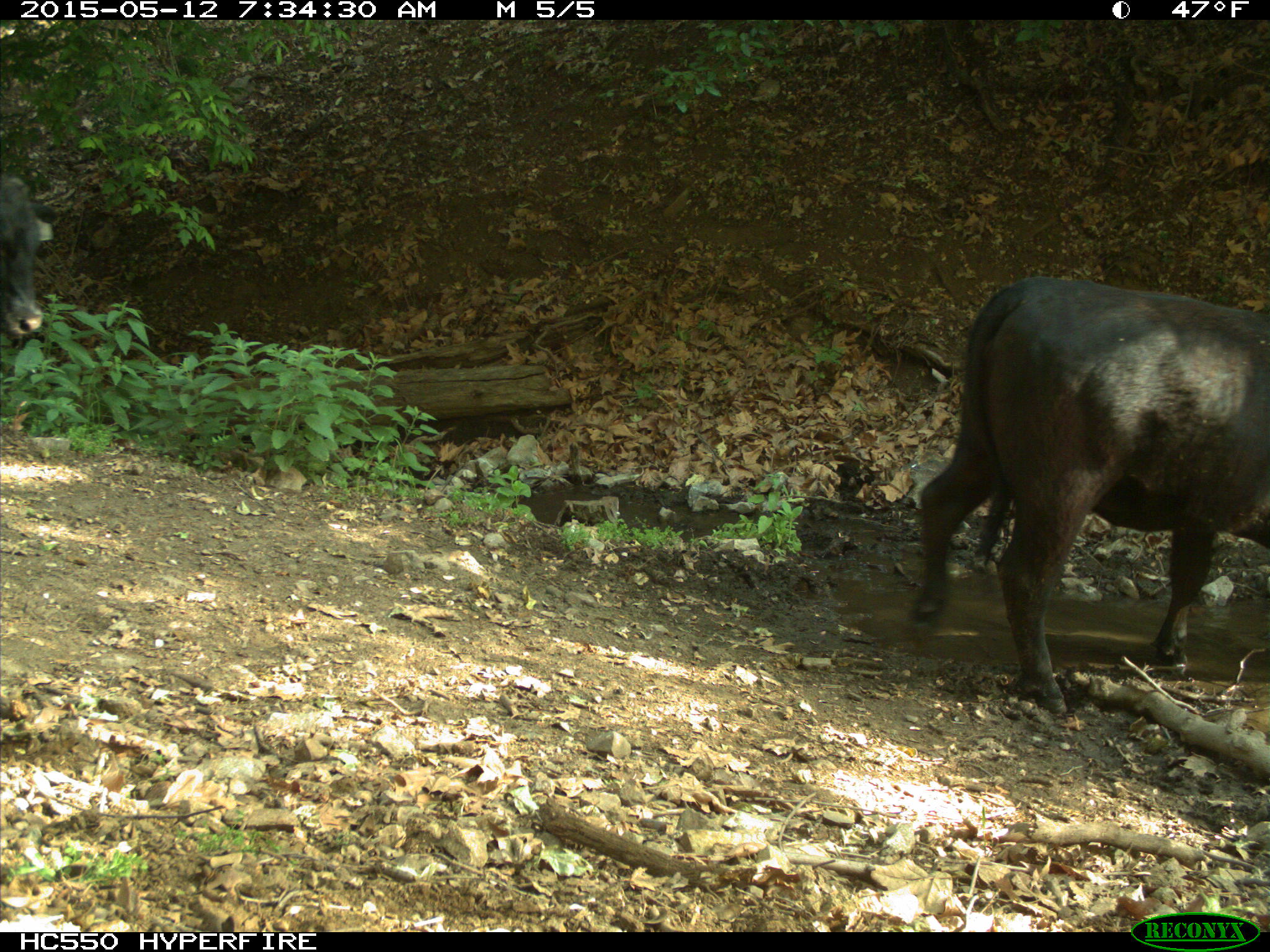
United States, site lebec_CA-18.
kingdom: Animalia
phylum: Chordata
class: Mammalia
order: Artiodactyla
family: Bovidae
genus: Bos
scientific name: Bos taurus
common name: domestic cow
Bos taurus (domestic cow).